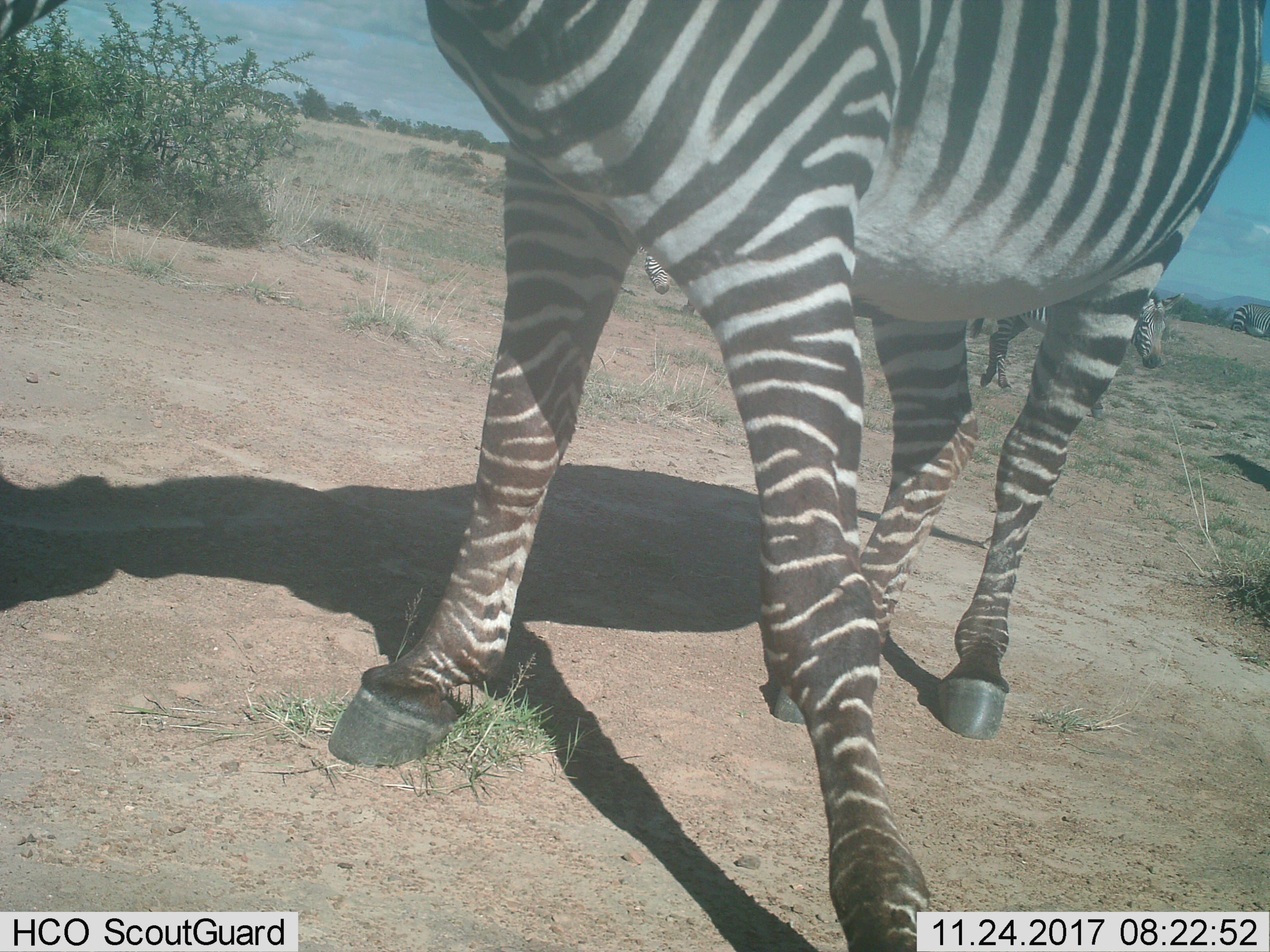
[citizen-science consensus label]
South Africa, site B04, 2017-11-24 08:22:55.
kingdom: Animalia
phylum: Chordata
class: Mammalia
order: Perissodactyla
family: Equidae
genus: Equus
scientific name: Equus zebra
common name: mountain zebra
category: zebramountain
Zebramountain (mountain zebra) (Equus zebra), count 4. Behavior (volunteer vote fractions): standing 67%, resting 0%, moving 44%, interacting 11%. Young present (vote fraction): 0%. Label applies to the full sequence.